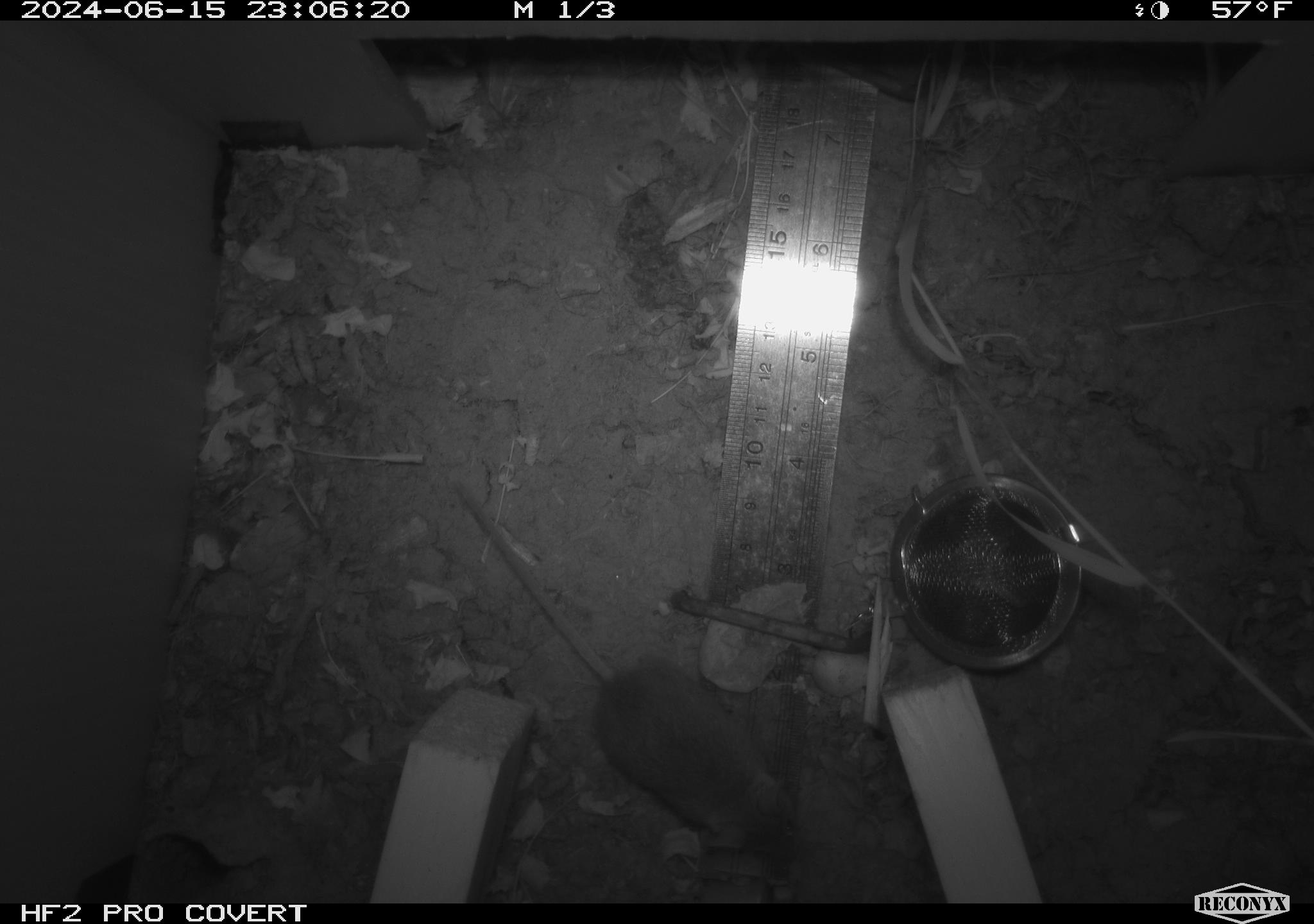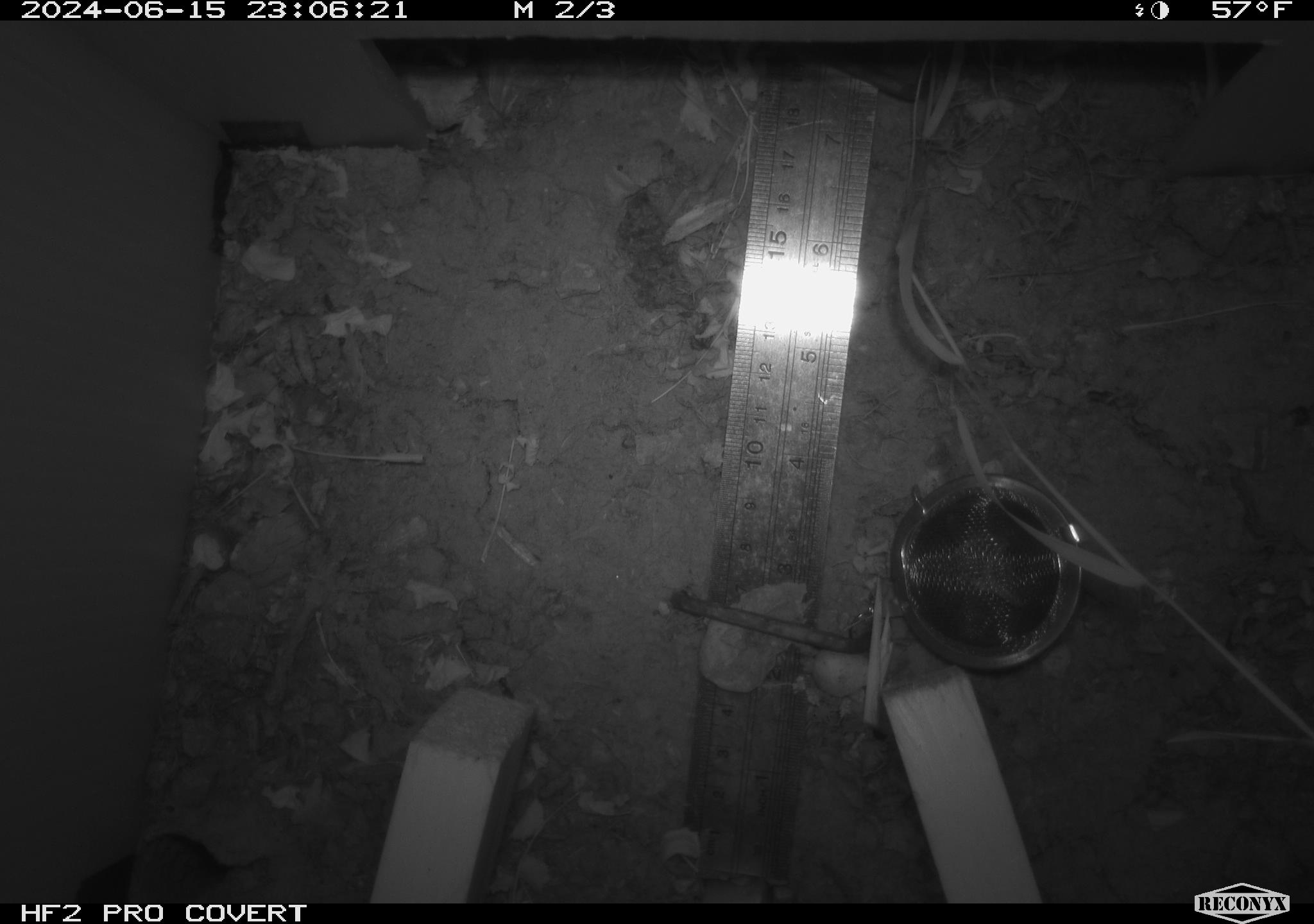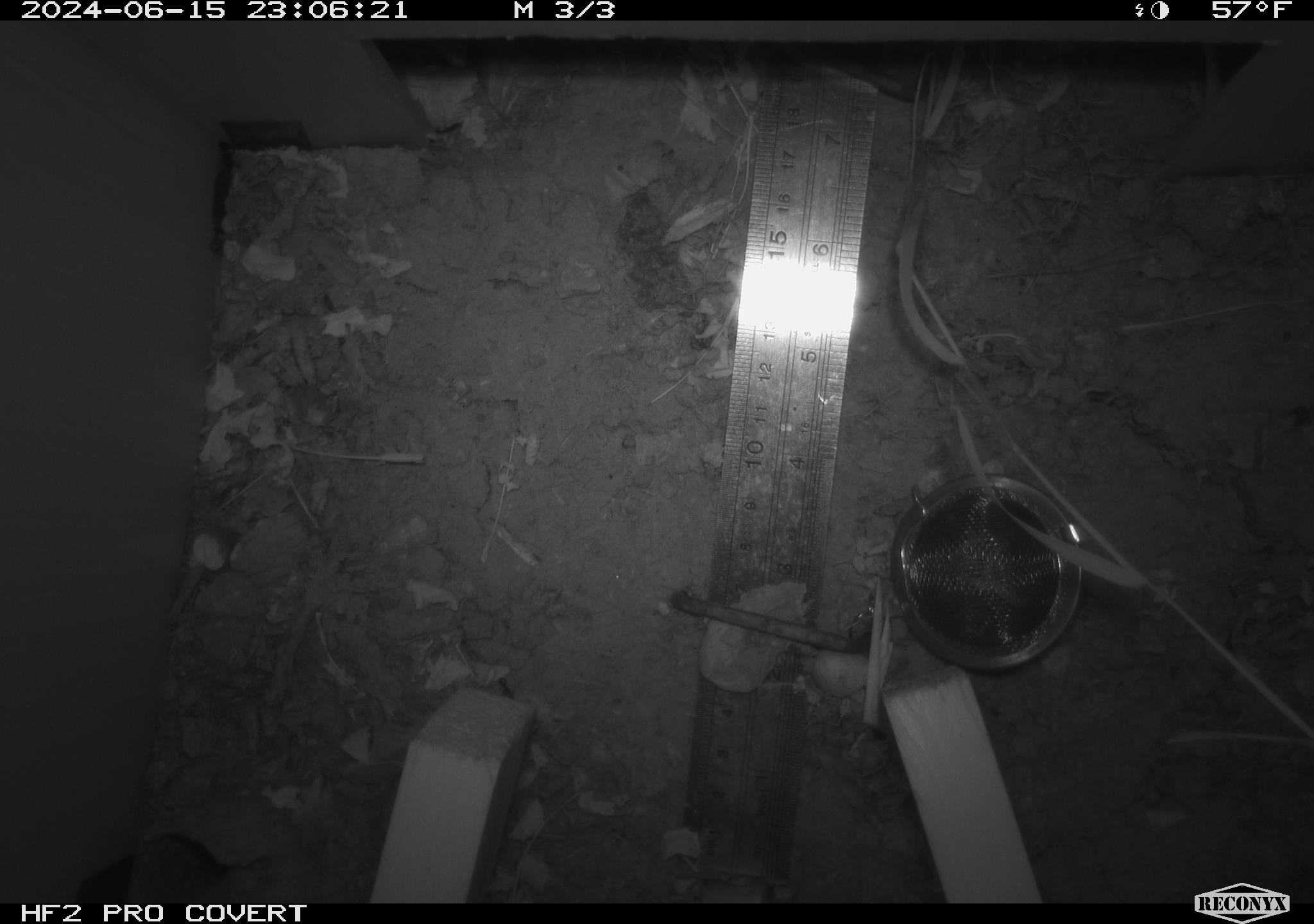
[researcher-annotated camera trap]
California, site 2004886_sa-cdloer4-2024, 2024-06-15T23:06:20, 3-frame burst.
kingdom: Animalia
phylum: Chordata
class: Mammalia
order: Rodentia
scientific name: Rodentia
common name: rodent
Rodent (Rodentia).